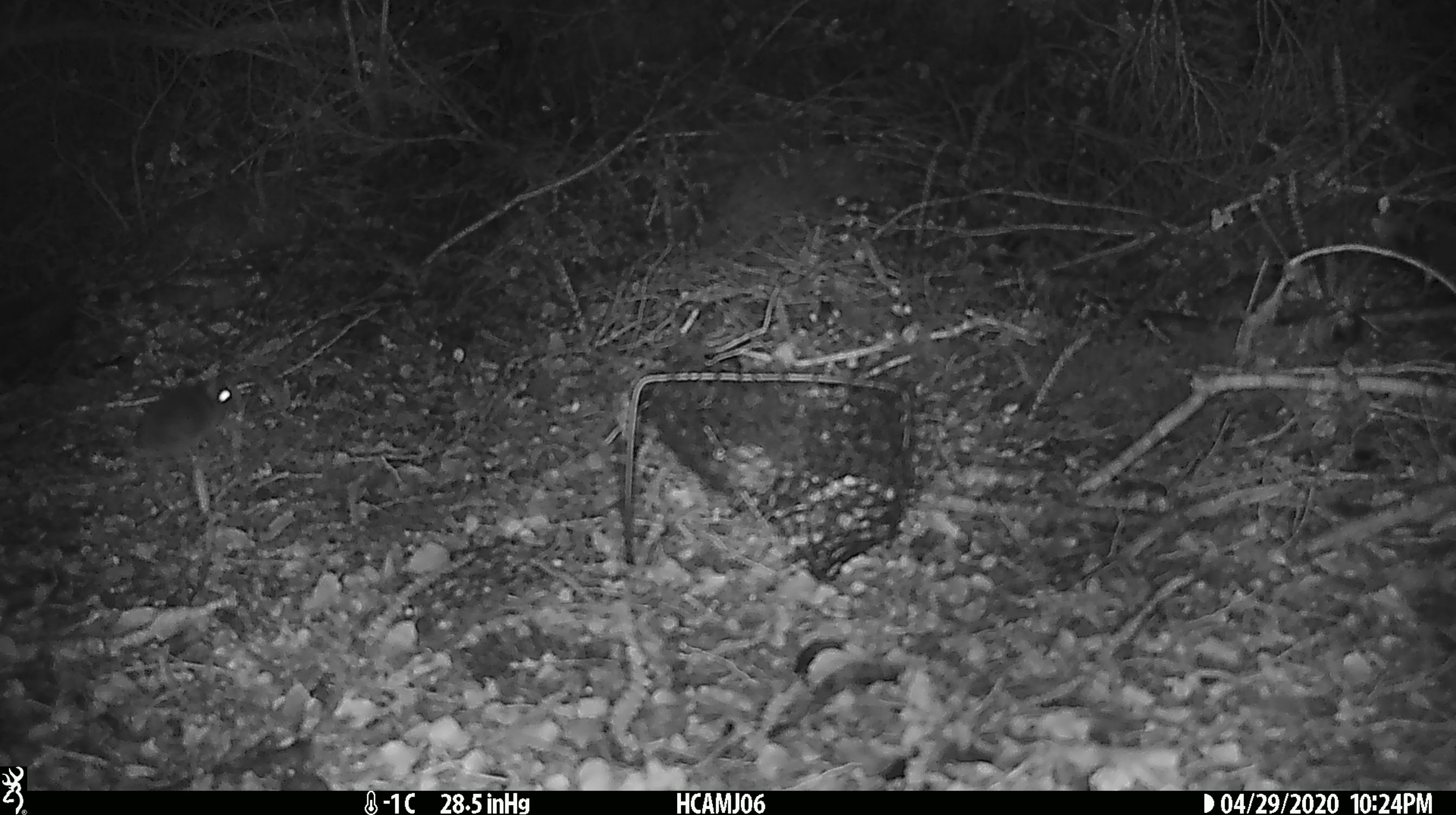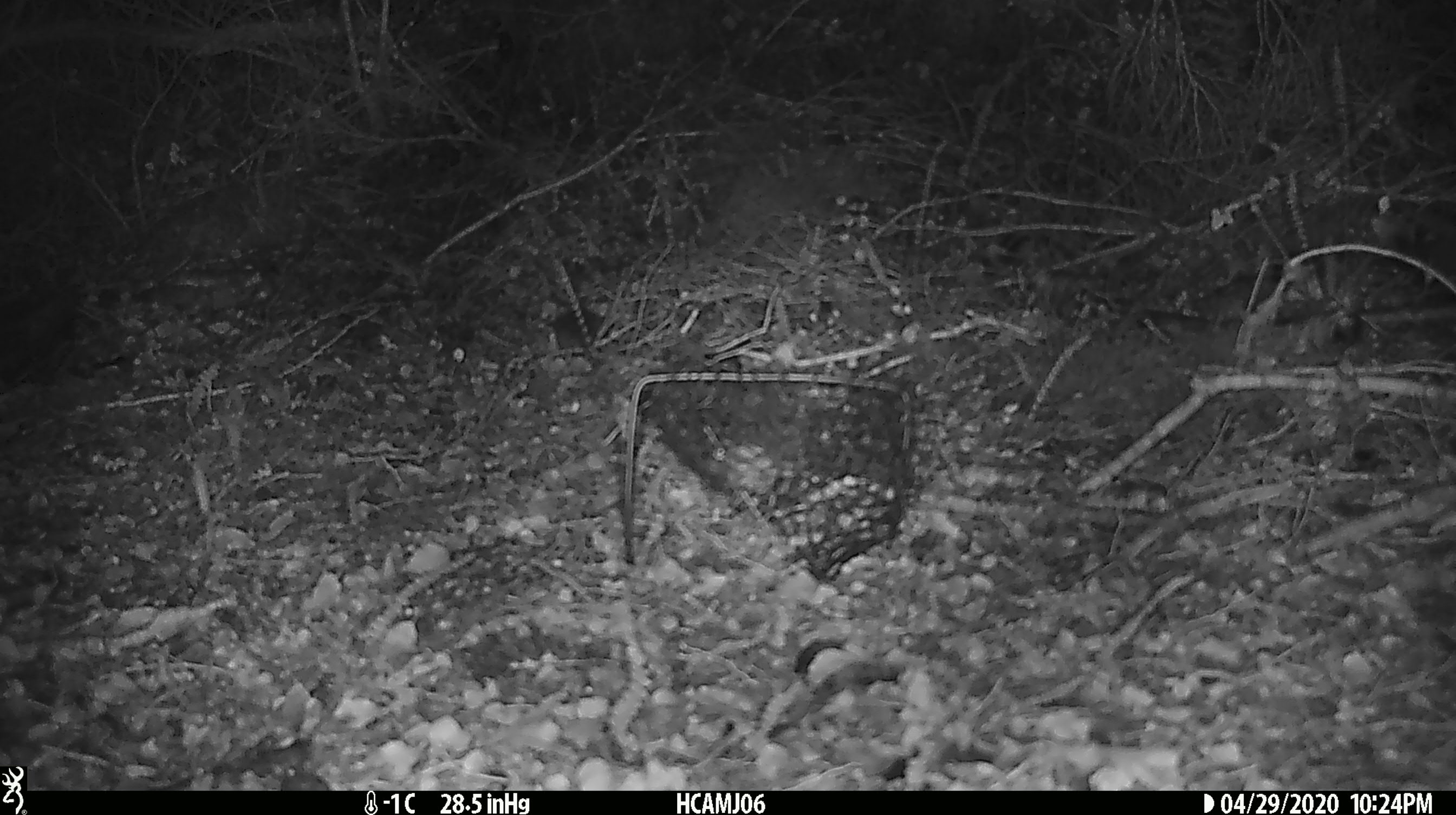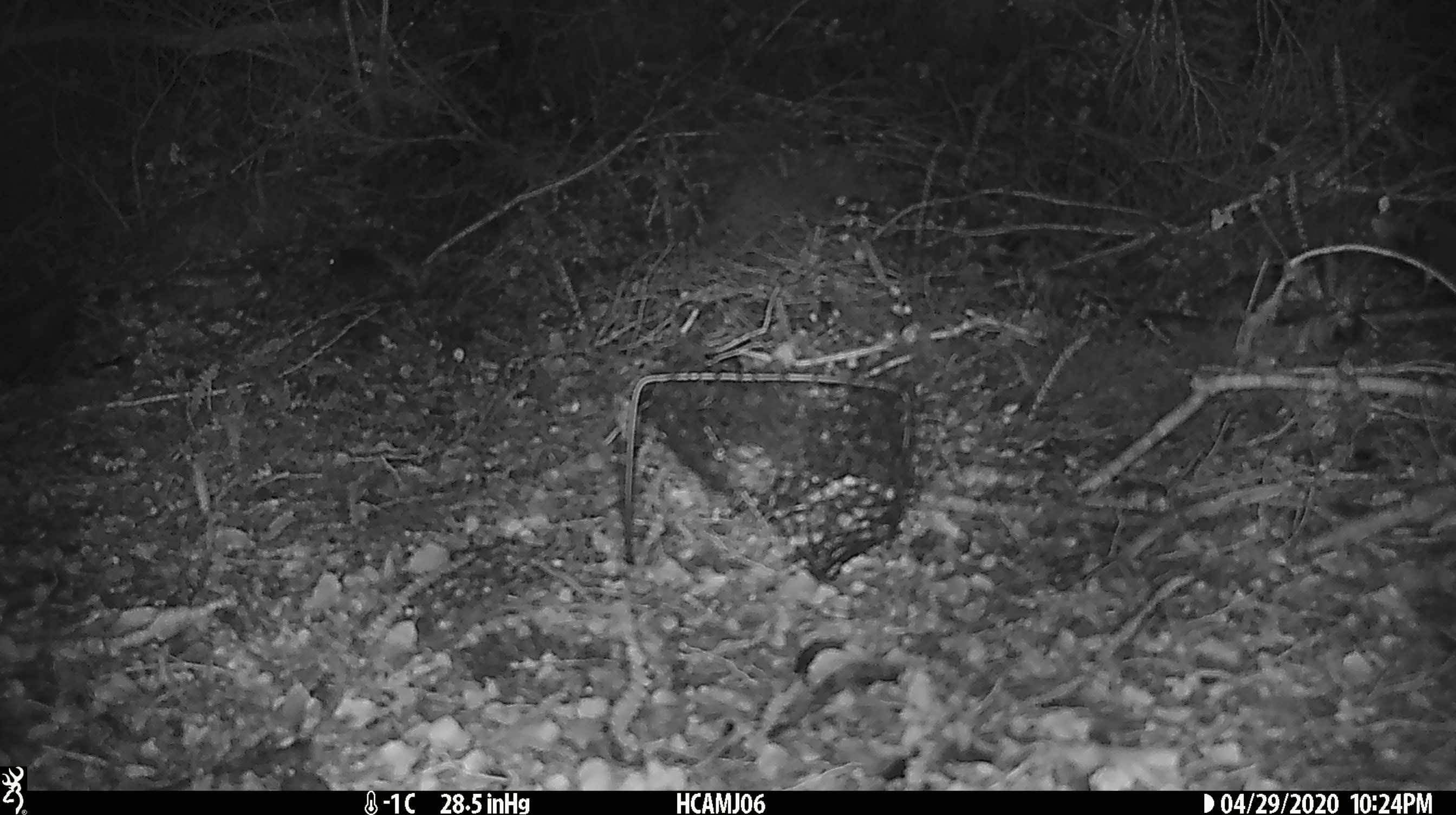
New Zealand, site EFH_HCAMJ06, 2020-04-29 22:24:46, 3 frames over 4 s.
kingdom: Animalia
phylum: Chordata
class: Mammalia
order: Rodentia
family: Muridae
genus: Mus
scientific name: Mus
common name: mouse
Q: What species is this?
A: Mouse (Mus).